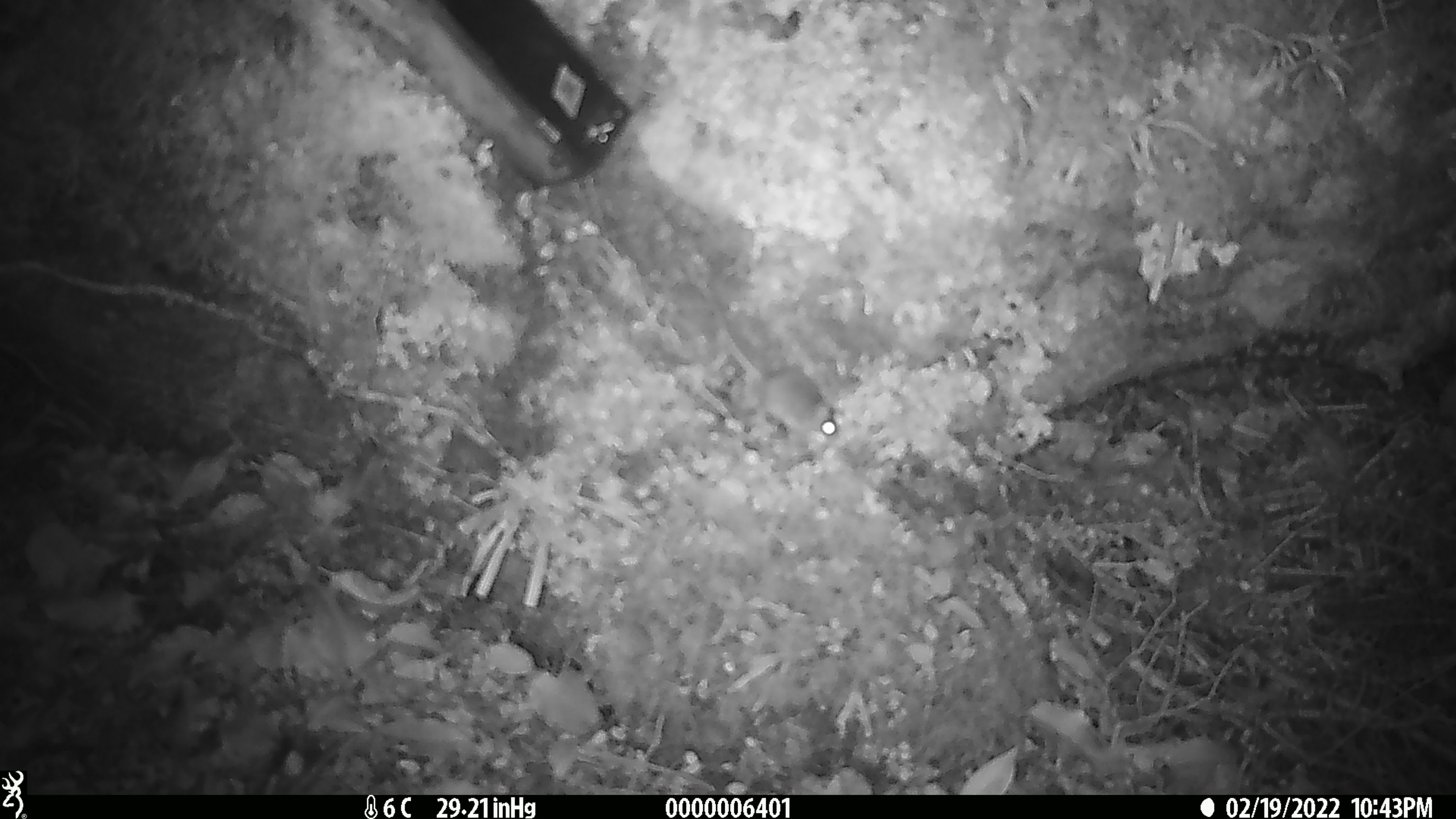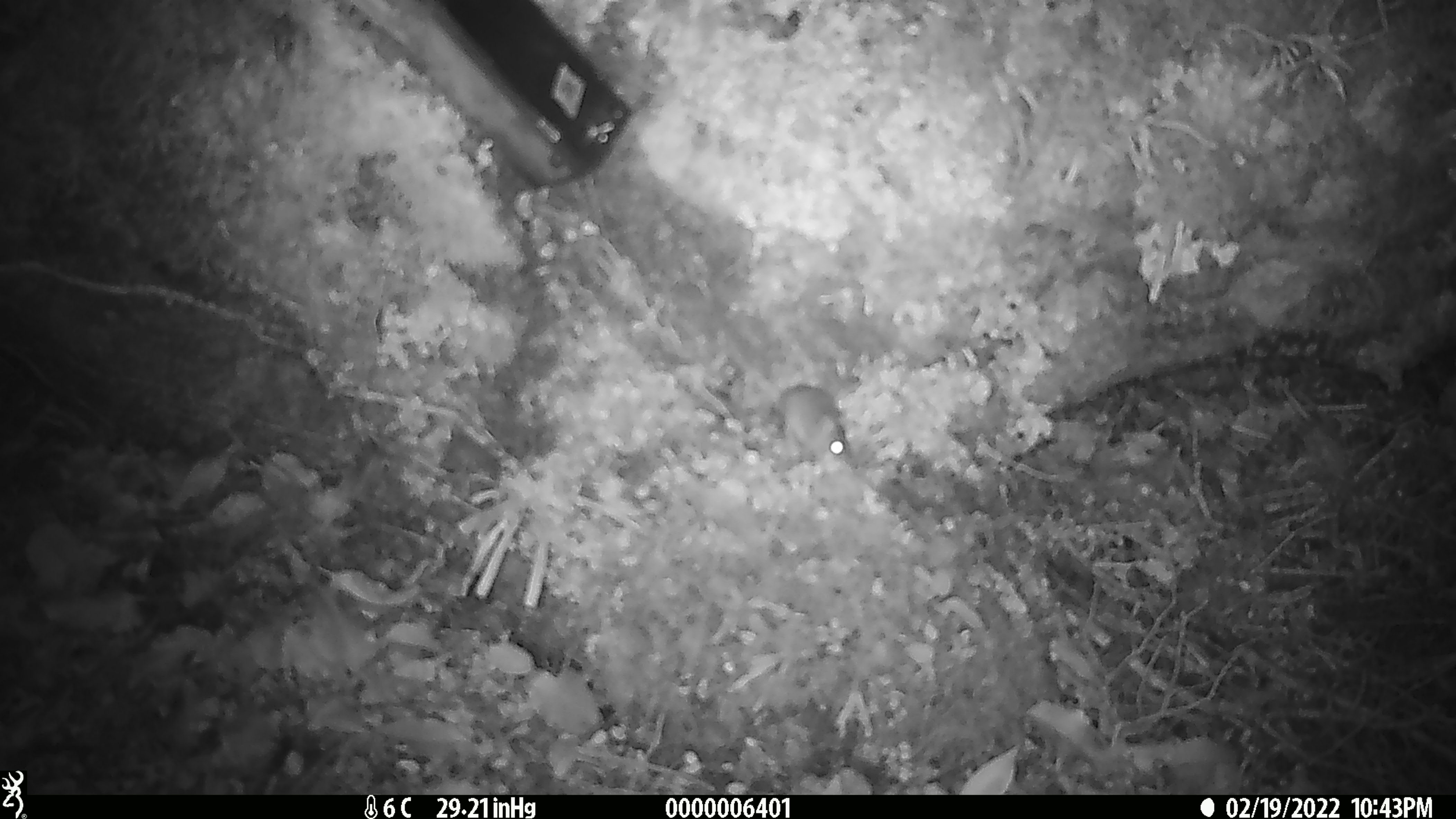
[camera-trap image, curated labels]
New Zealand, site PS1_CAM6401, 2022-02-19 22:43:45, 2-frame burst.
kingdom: Animalia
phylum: Chordata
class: Mammalia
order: Rodentia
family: Muridae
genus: Mus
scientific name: Mus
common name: mouse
Mouse (Mus).